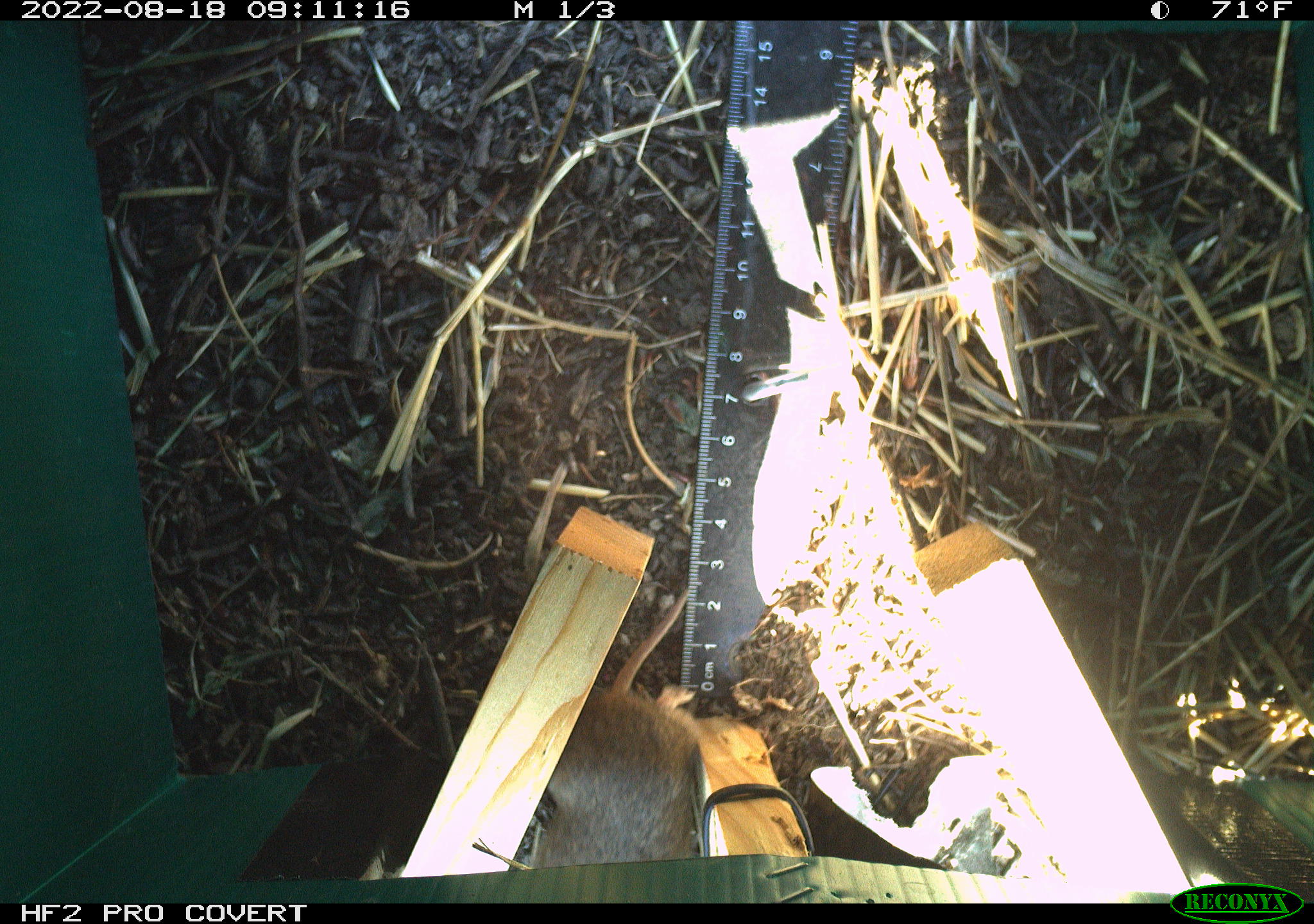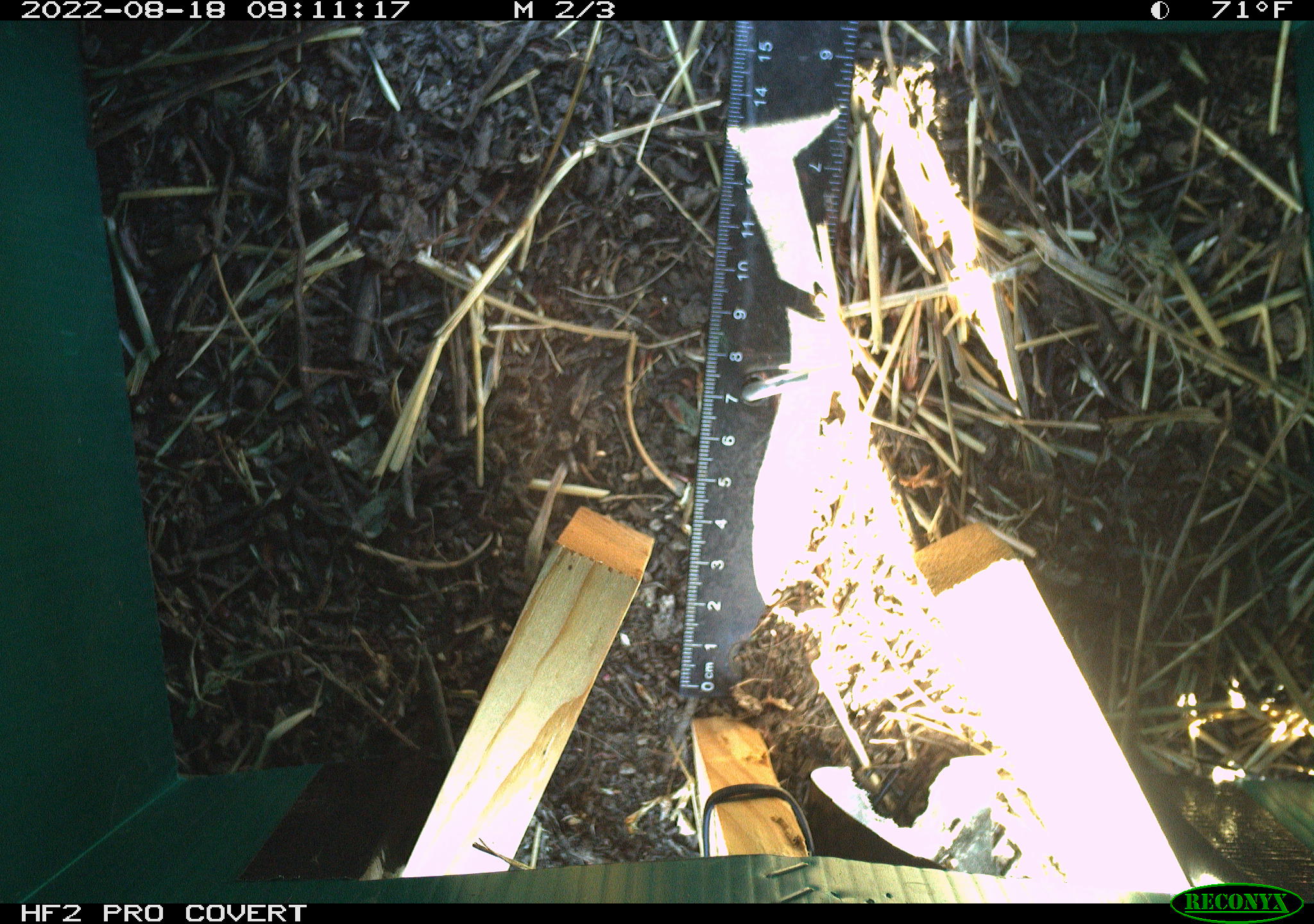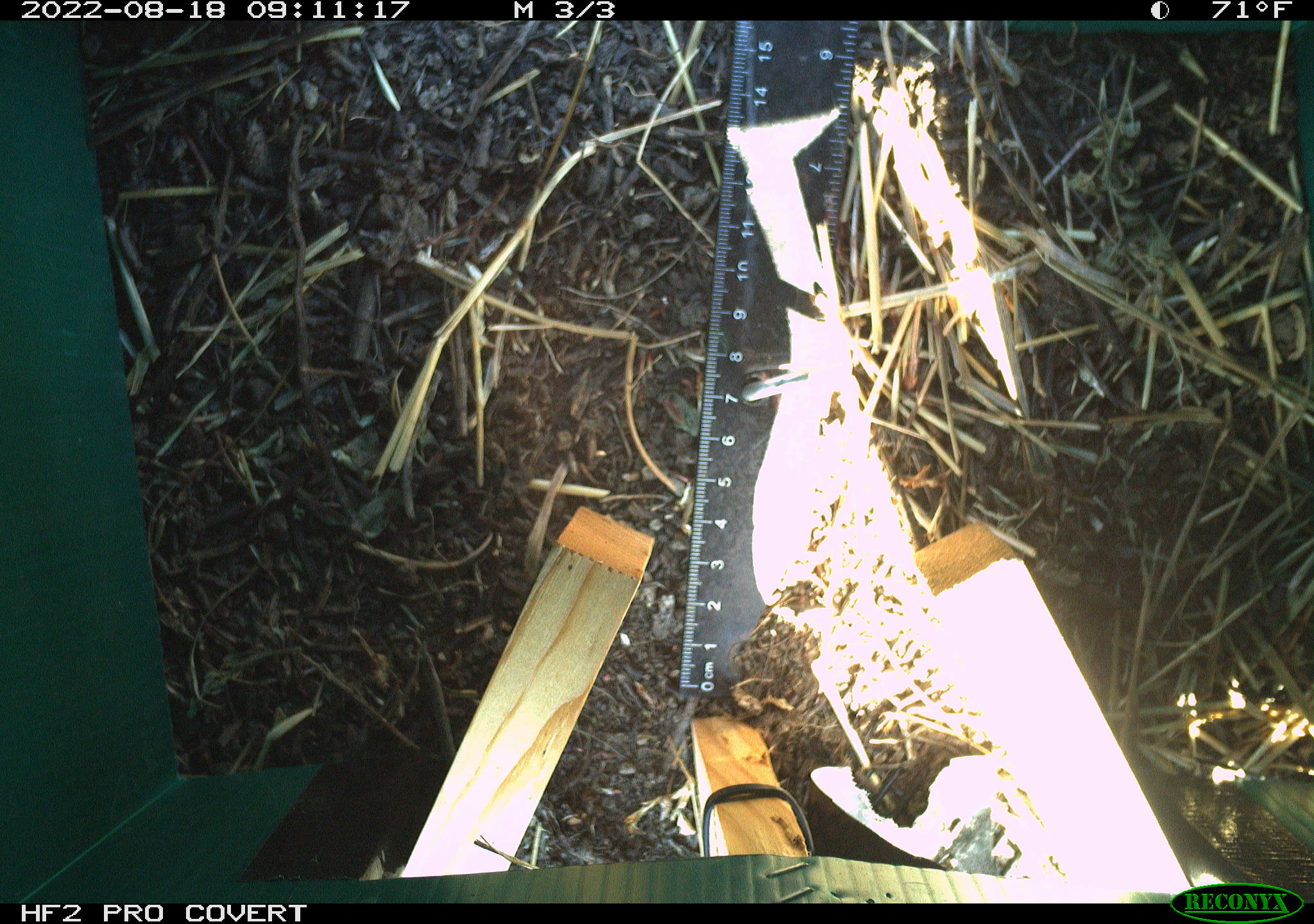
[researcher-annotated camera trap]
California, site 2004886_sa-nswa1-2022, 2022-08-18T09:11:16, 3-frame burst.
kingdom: Animalia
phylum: Chordata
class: Mammalia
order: Rodentia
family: Cricetidae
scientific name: Cricetidae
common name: hamsters, voles, lemmings, and allies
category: cricetidae family